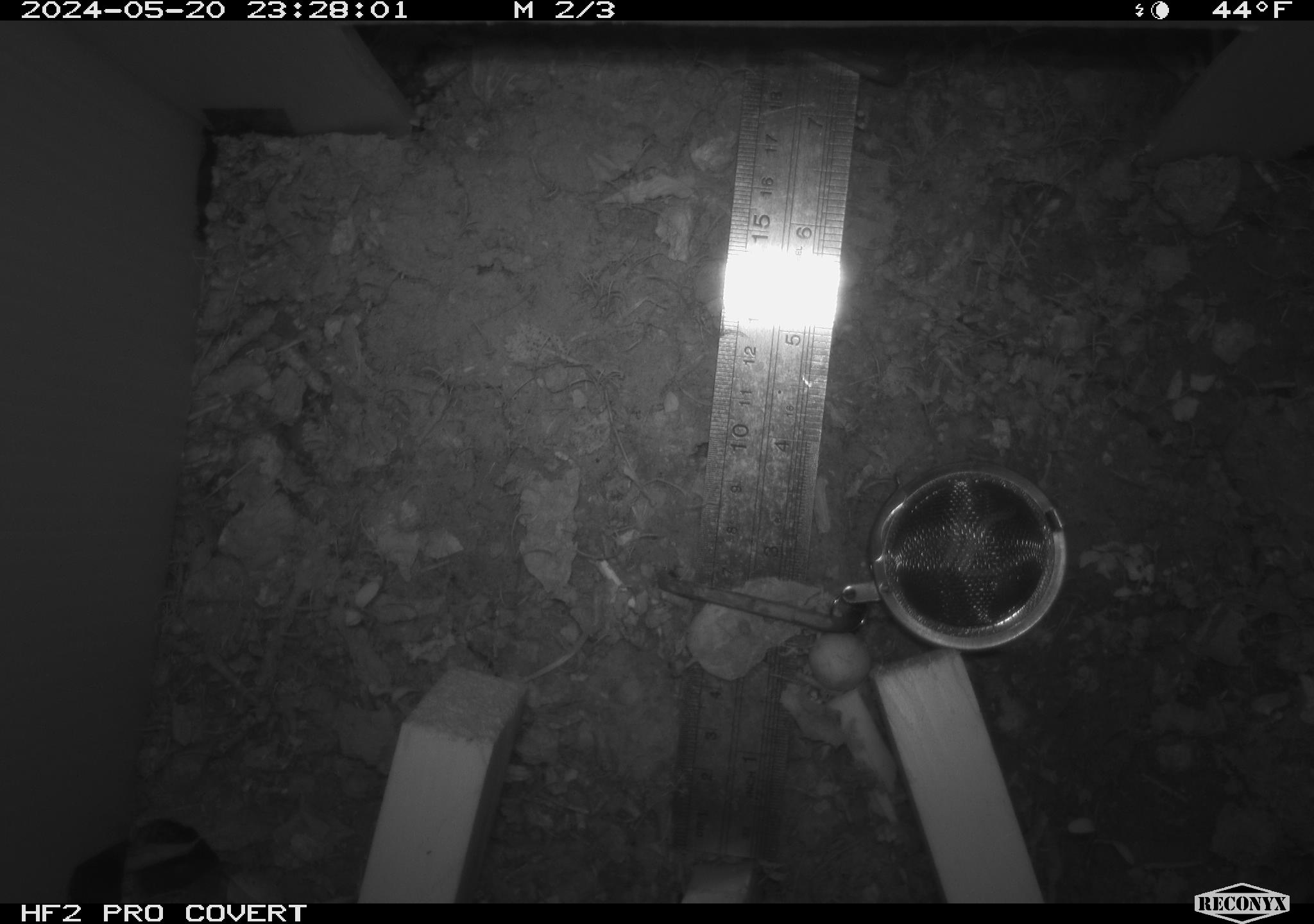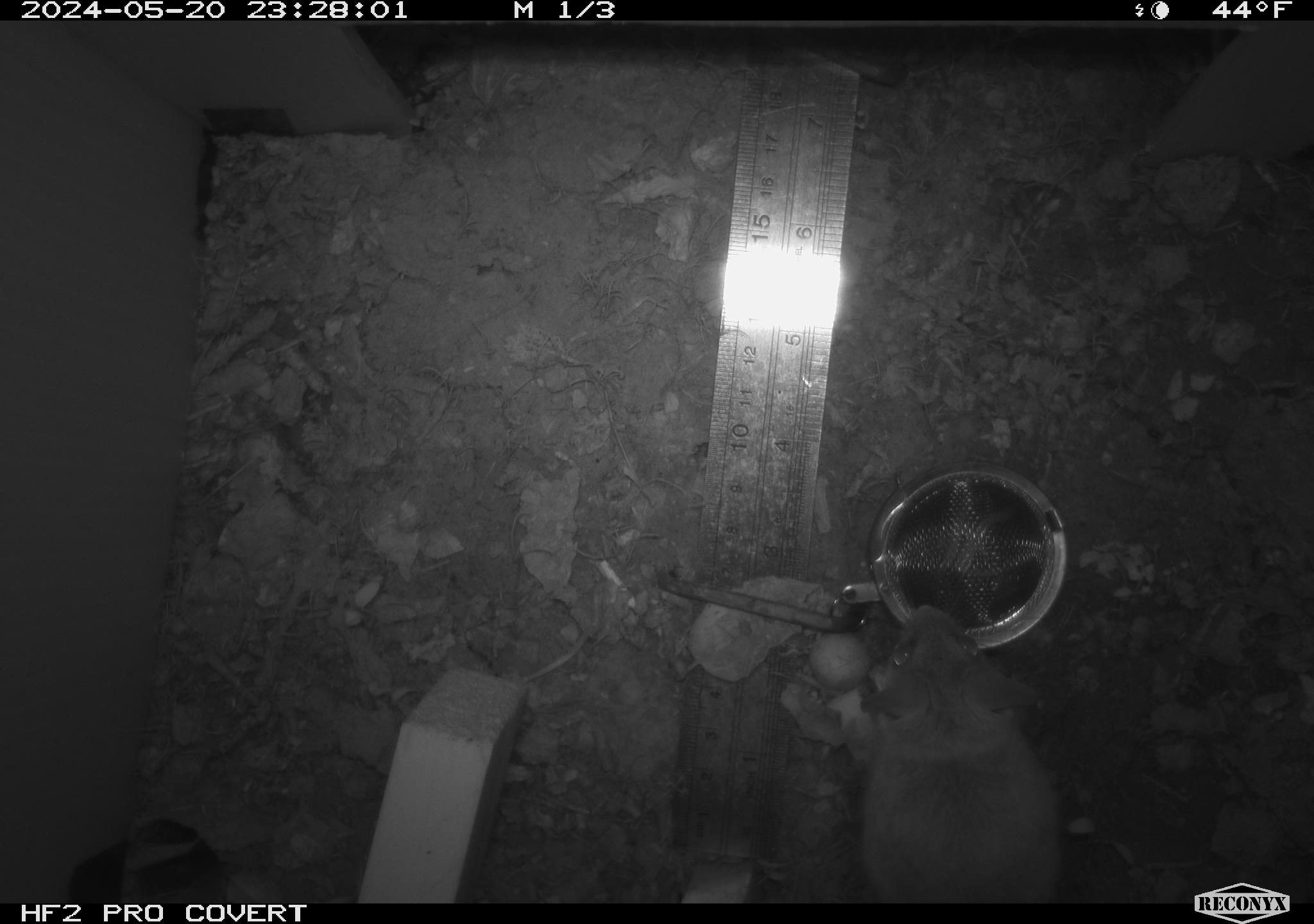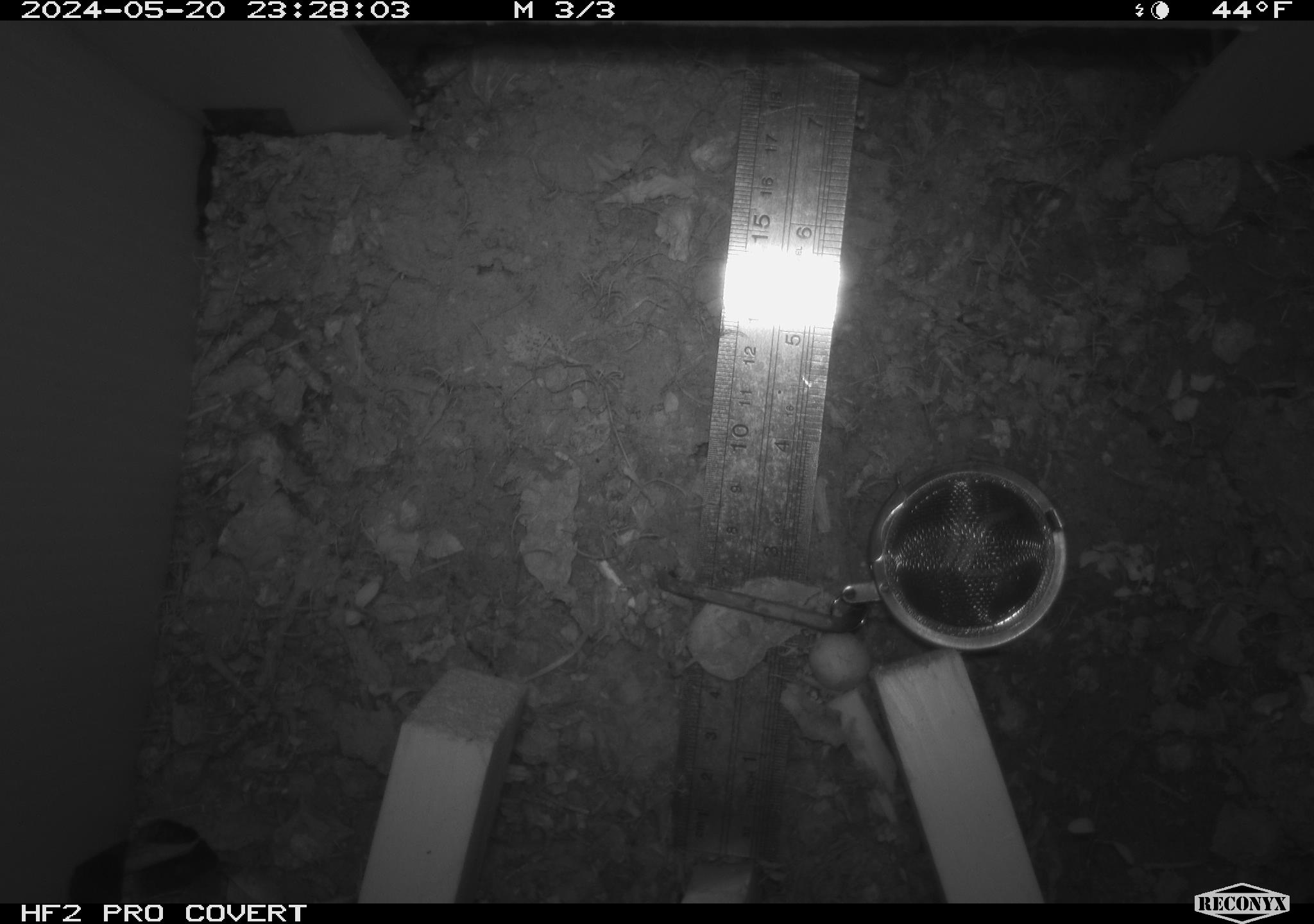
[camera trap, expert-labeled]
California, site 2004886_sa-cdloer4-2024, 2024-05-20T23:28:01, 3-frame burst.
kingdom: Animalia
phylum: Chordata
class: Mammalia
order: Rodentia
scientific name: Rodentia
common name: mouse species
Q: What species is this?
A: Mouse species (Rodentia).